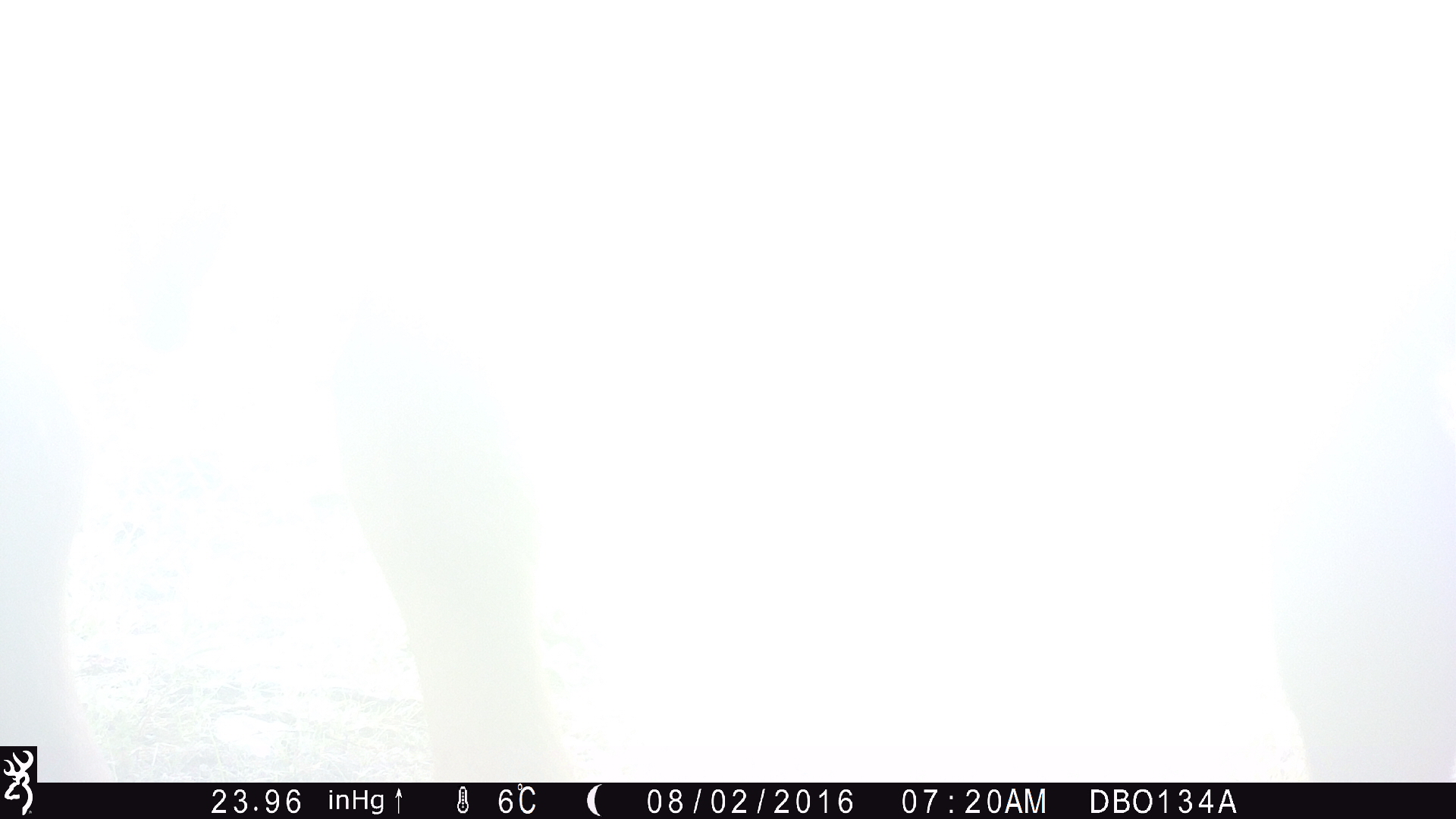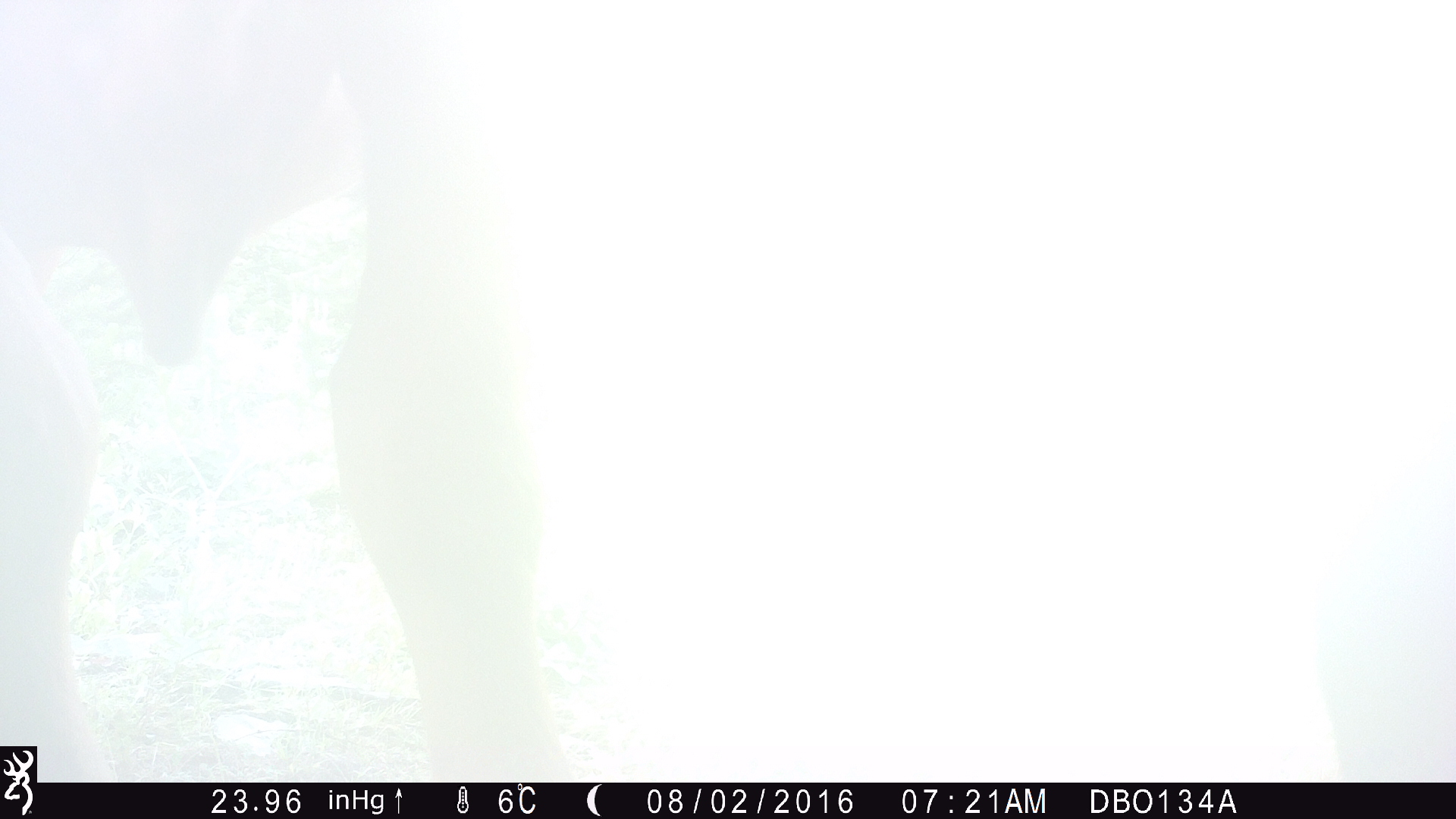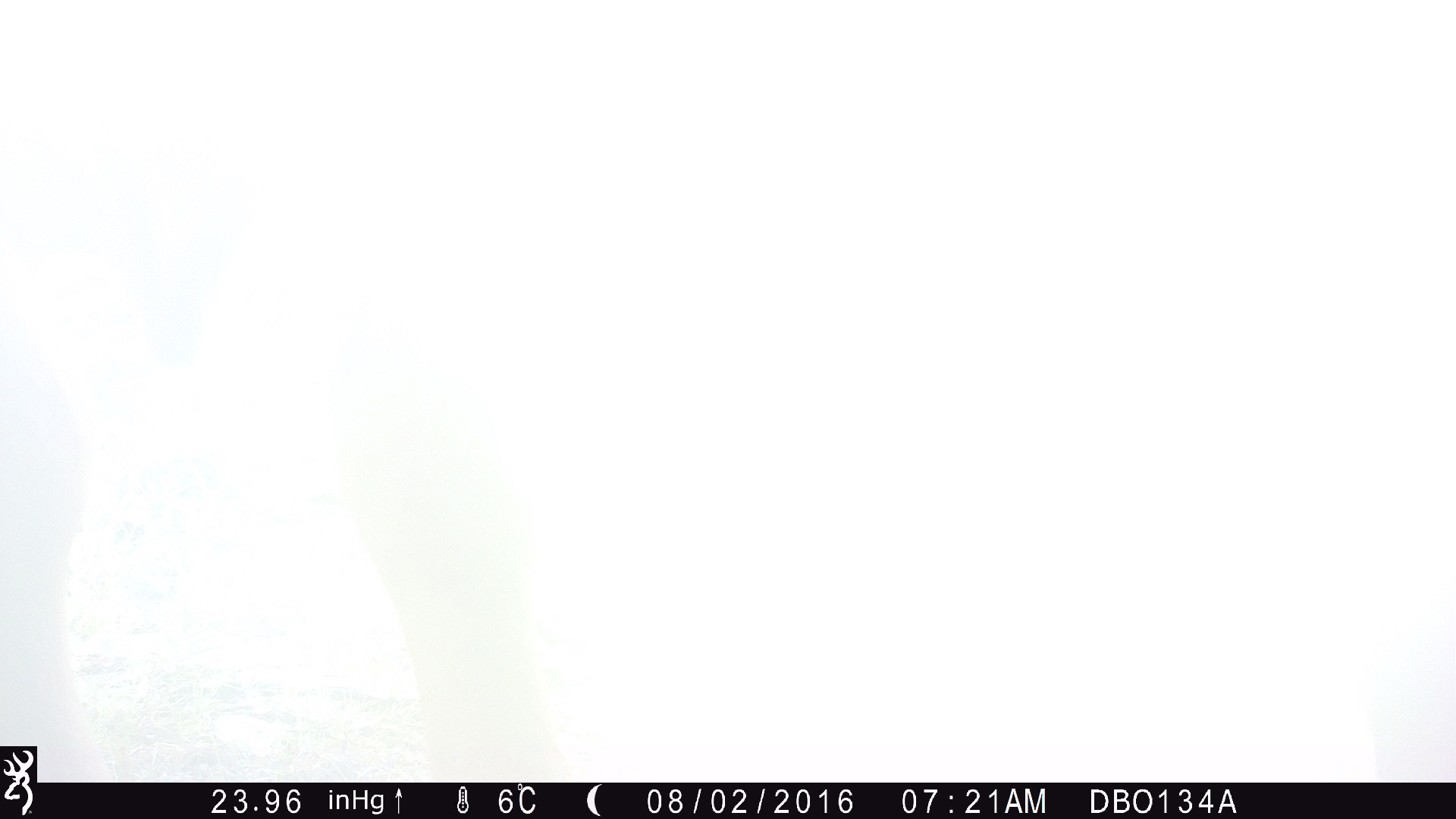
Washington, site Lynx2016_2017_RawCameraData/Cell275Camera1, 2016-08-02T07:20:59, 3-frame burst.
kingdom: Animalia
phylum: Chordata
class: Mammalia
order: Artiodactyla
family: Bovidae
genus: Bos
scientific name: Bos taurus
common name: domestic cattle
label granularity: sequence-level